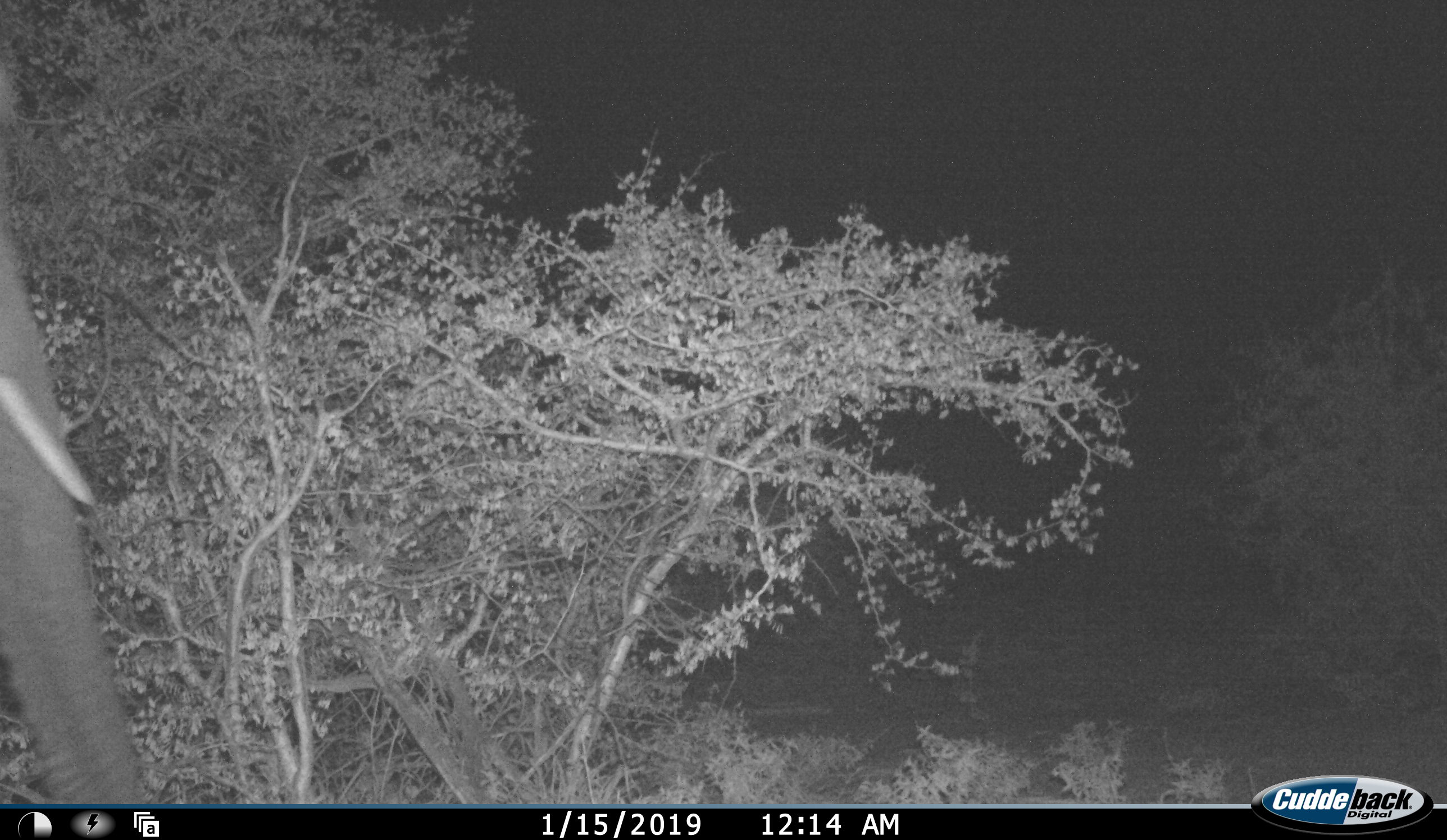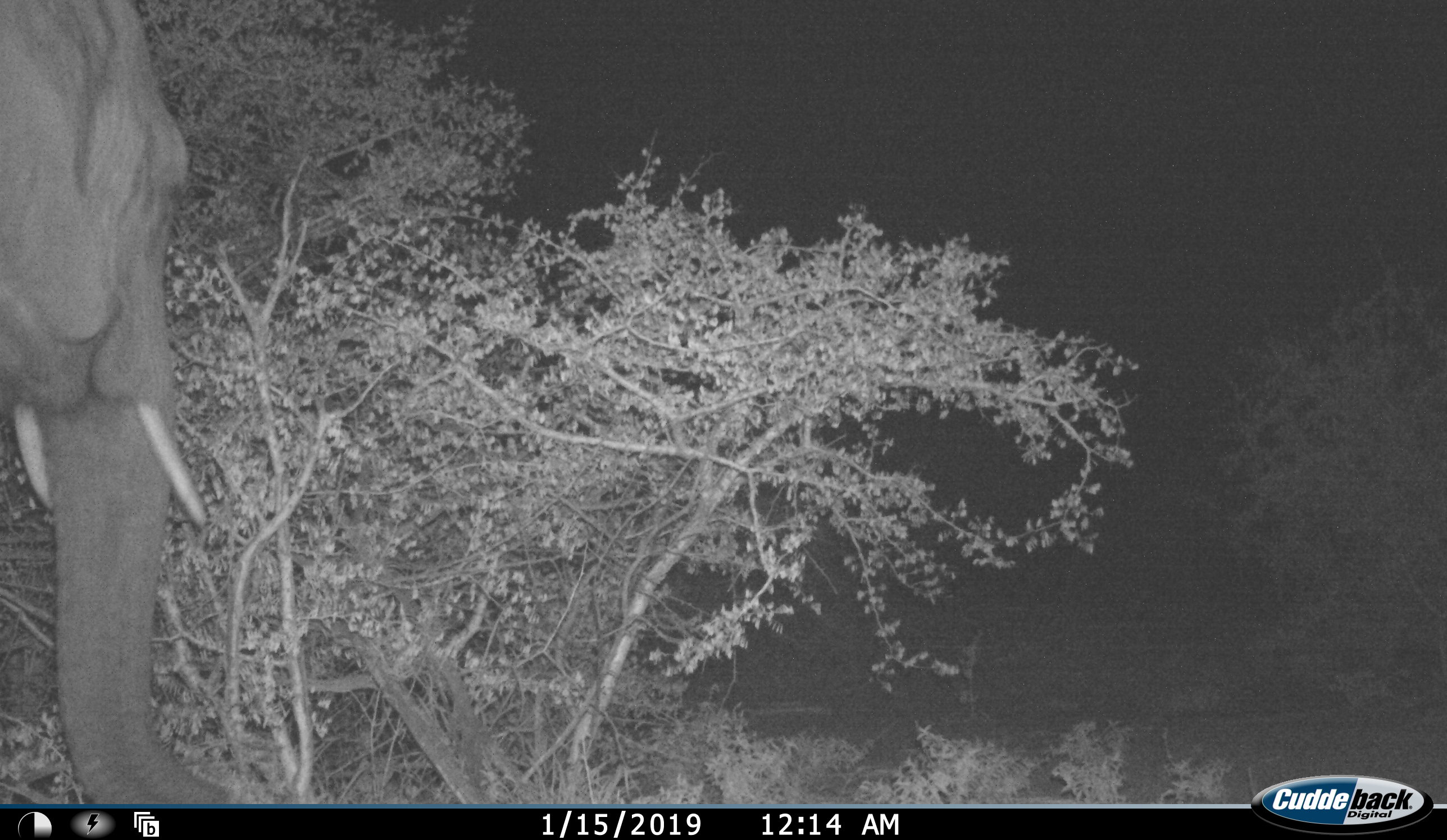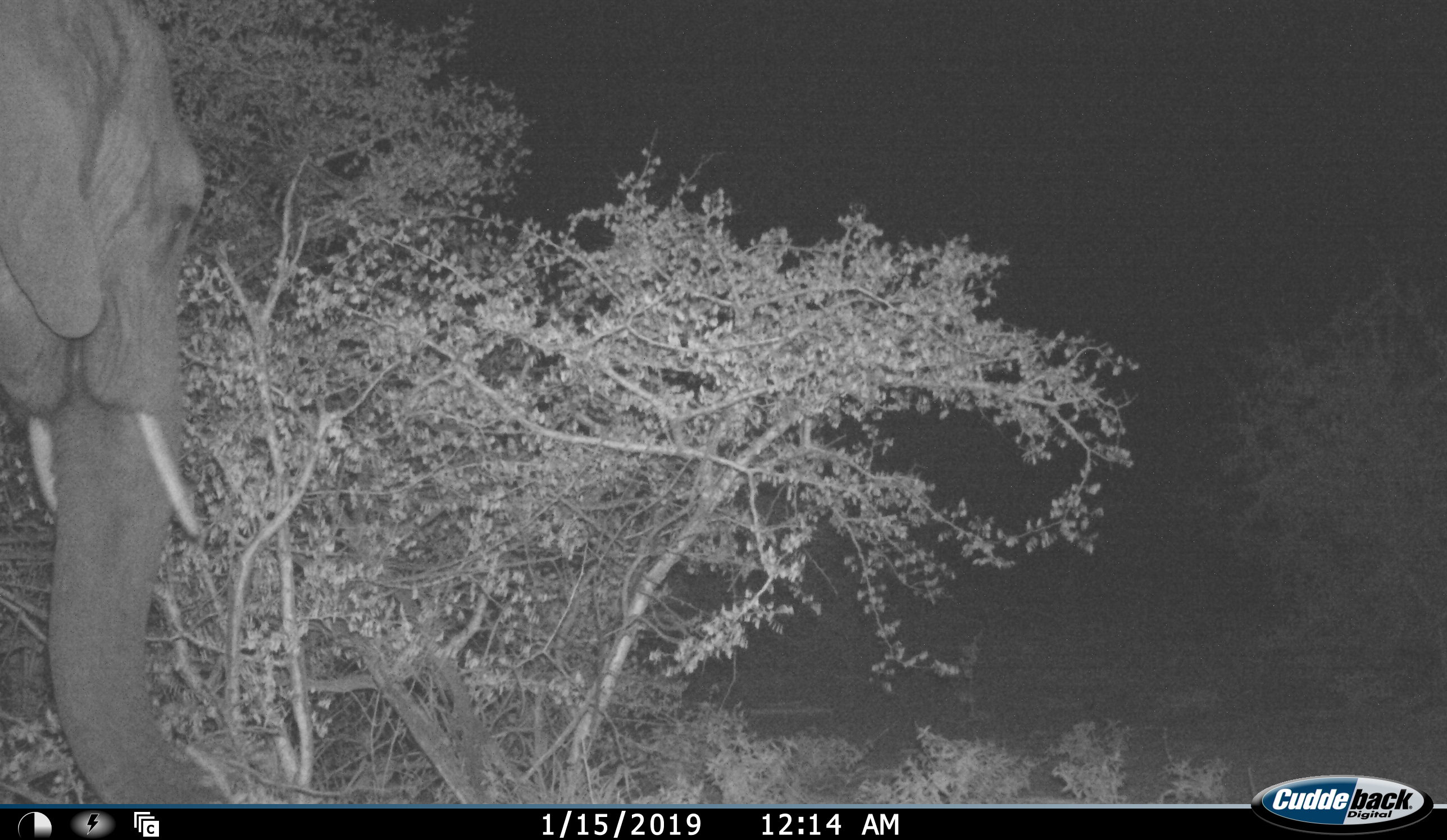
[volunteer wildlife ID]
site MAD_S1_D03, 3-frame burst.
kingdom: Animalia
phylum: Chordata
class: Mammalia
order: Proboscidea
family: Elephantidae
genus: Loxodonta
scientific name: Loxodonta africana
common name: african bush elephant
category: elephant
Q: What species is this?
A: Elephant (african bush elephant) (Loxodonta africana).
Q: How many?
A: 1.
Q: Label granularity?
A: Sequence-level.